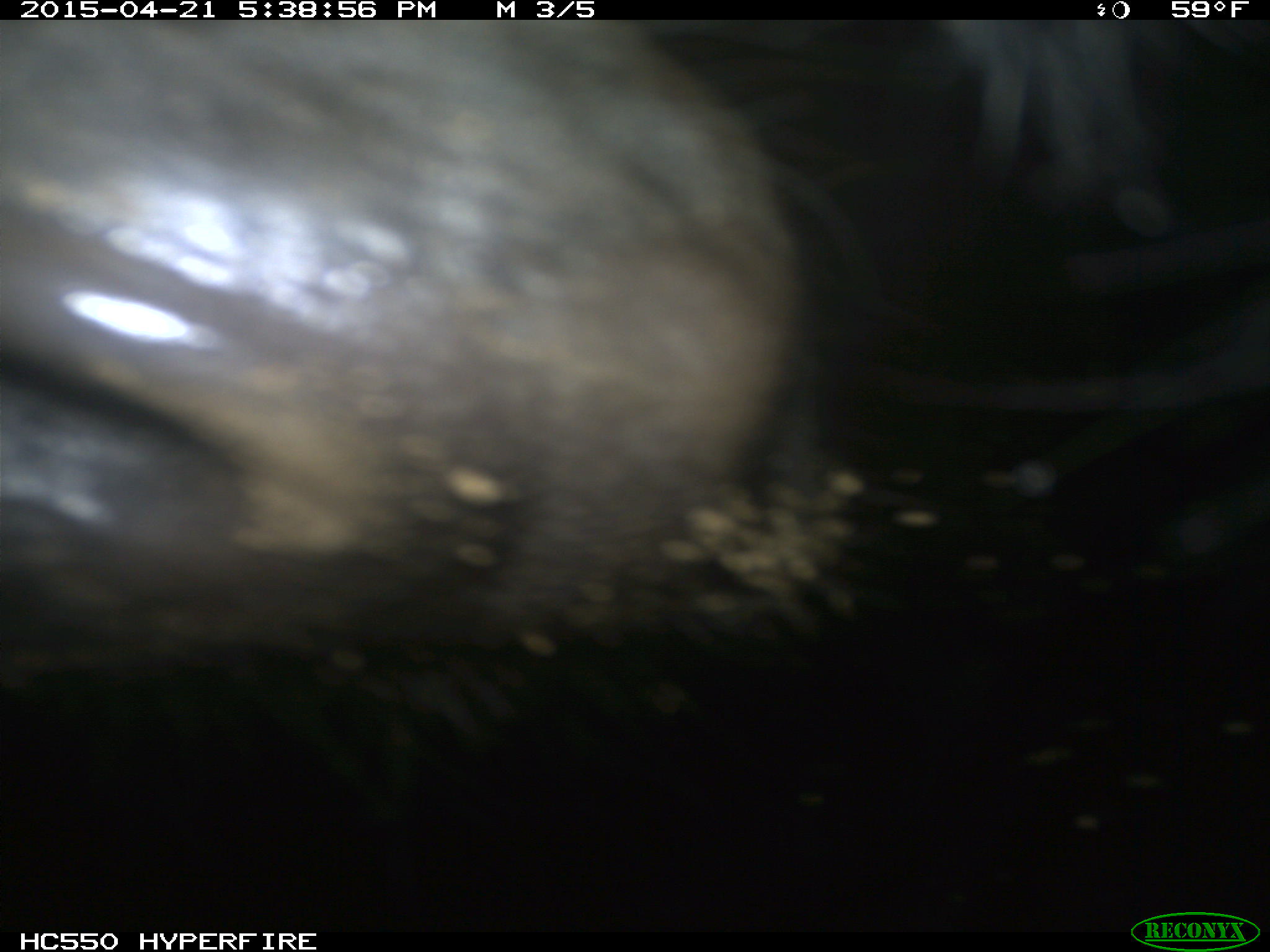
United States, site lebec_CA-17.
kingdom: Animalia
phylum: Chordata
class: Mammalia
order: Artiodactyla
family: Bovidae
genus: Bos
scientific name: Bos taurus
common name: domestic cow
Bos taurus (domestic cow).